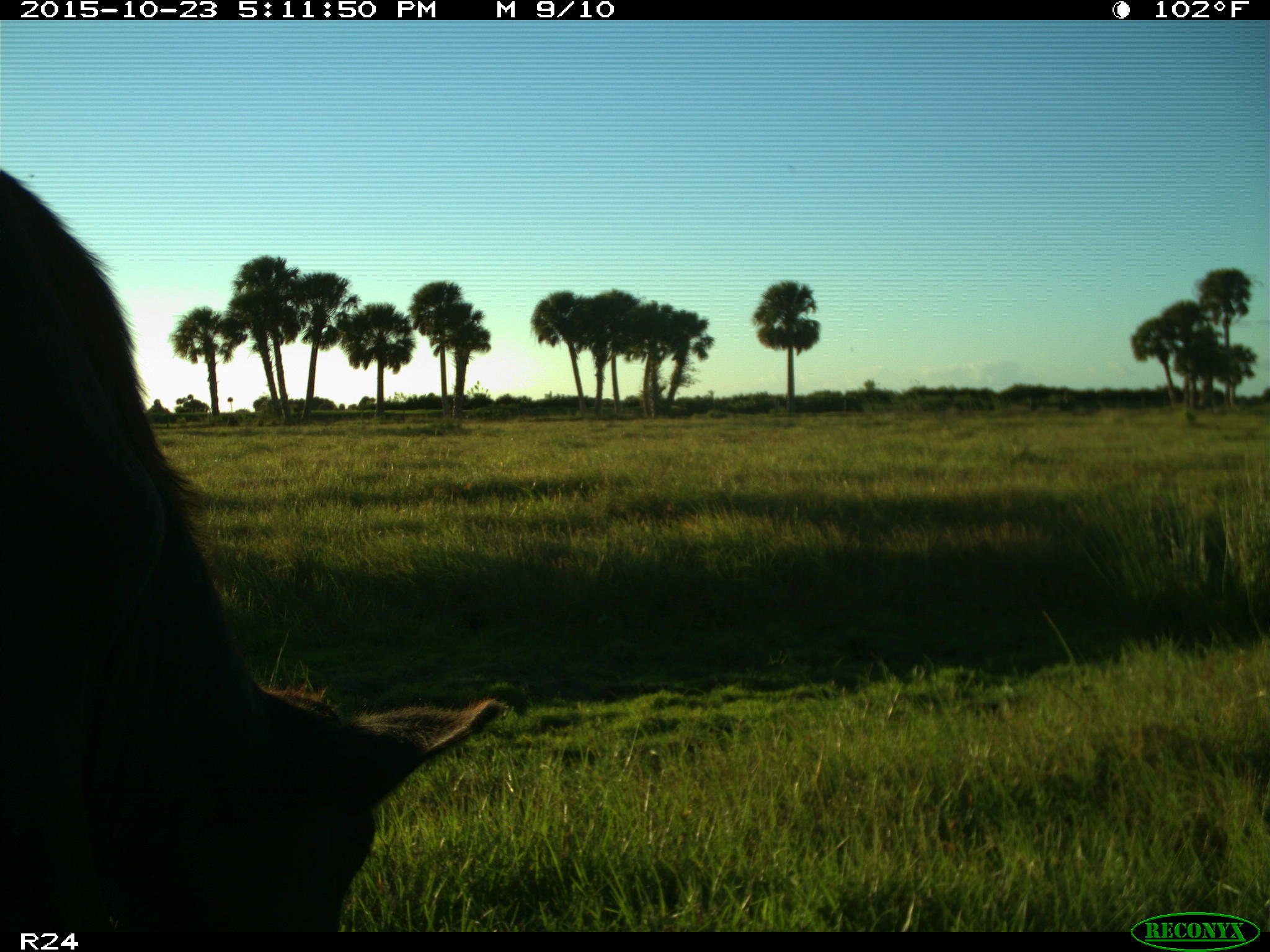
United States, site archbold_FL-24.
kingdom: Animalia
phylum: Chordata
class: Mammalia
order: Artiodactyla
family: Bovidae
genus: Bos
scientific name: Bos taurus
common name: domestic cow